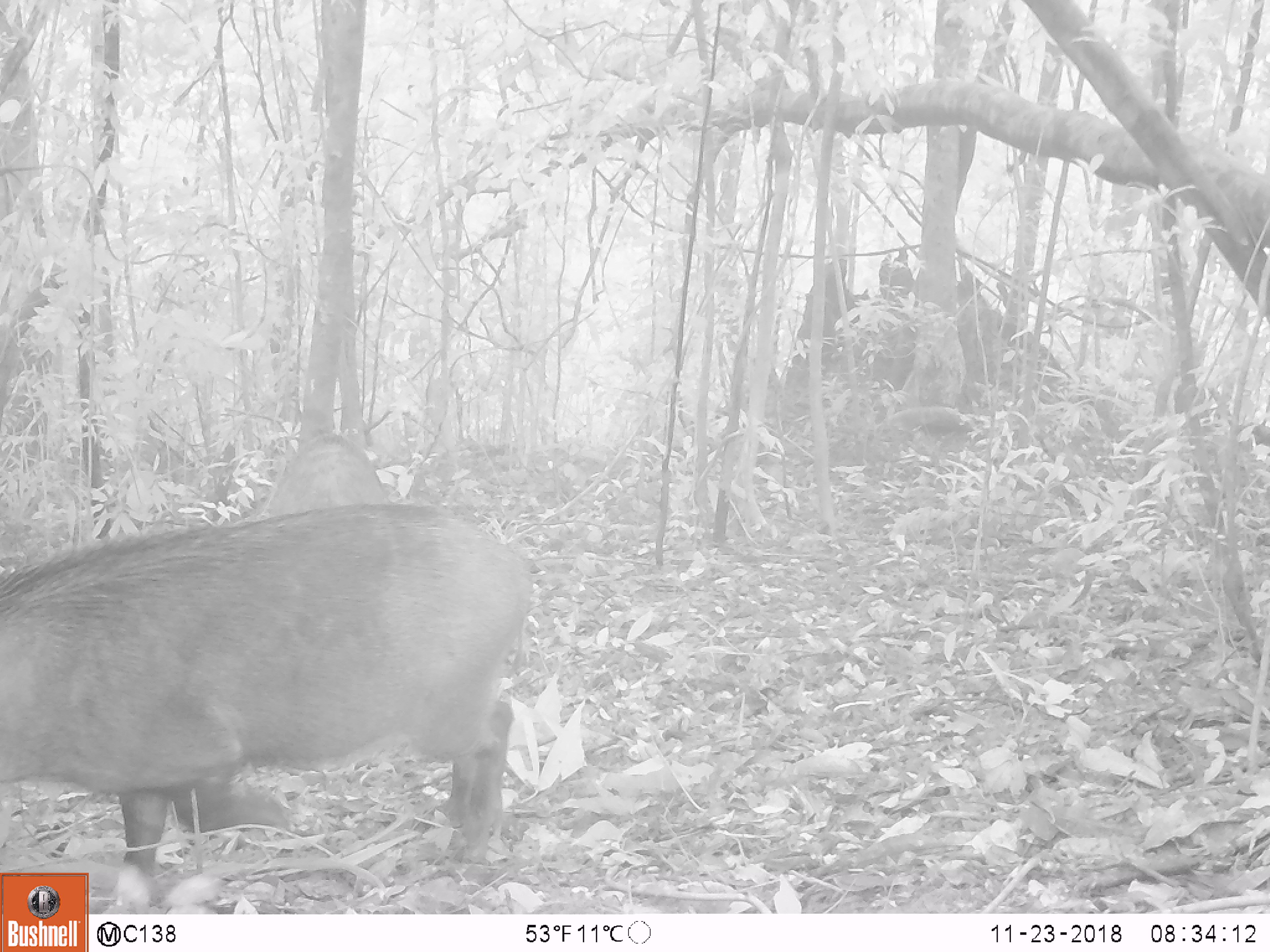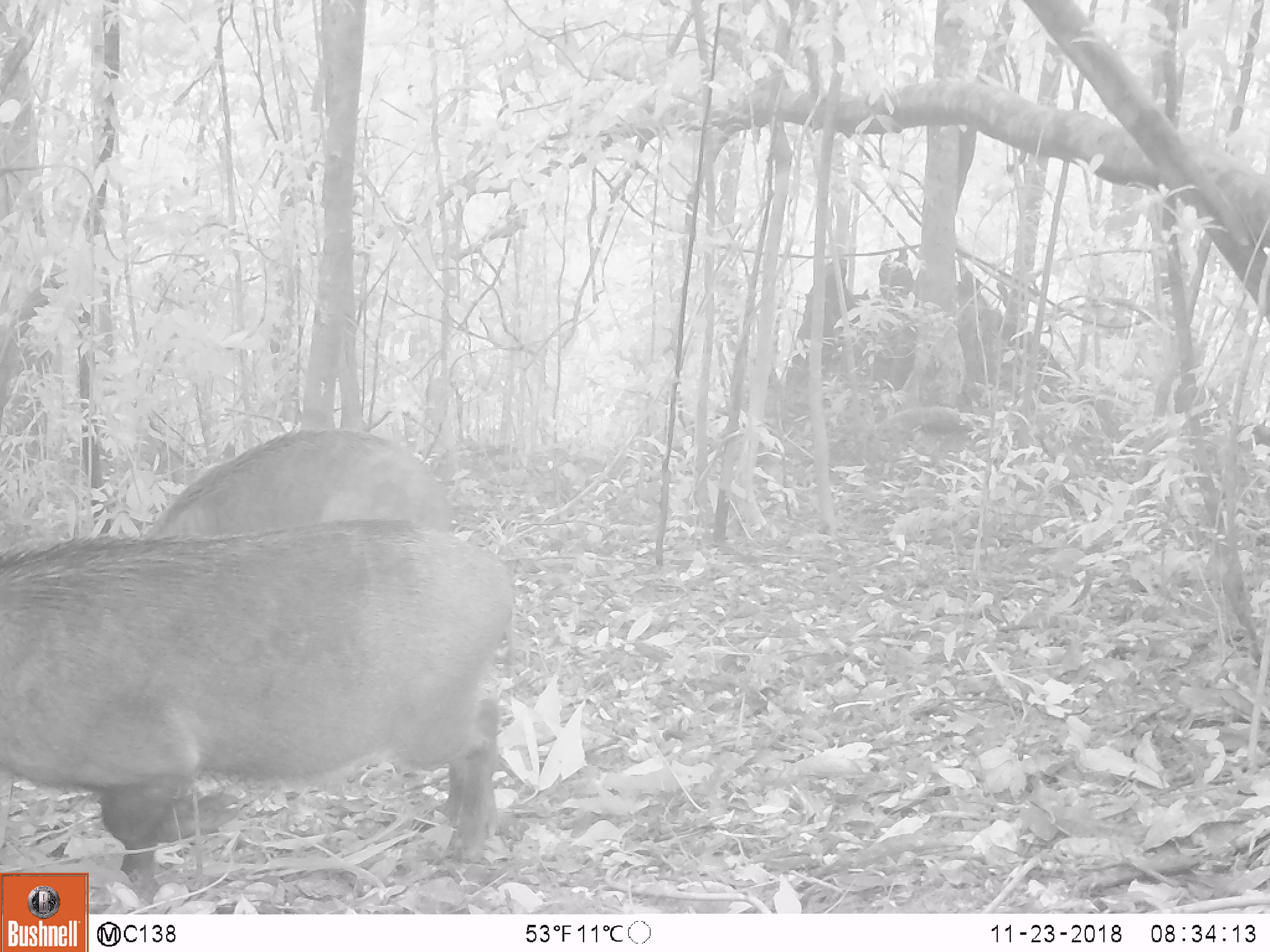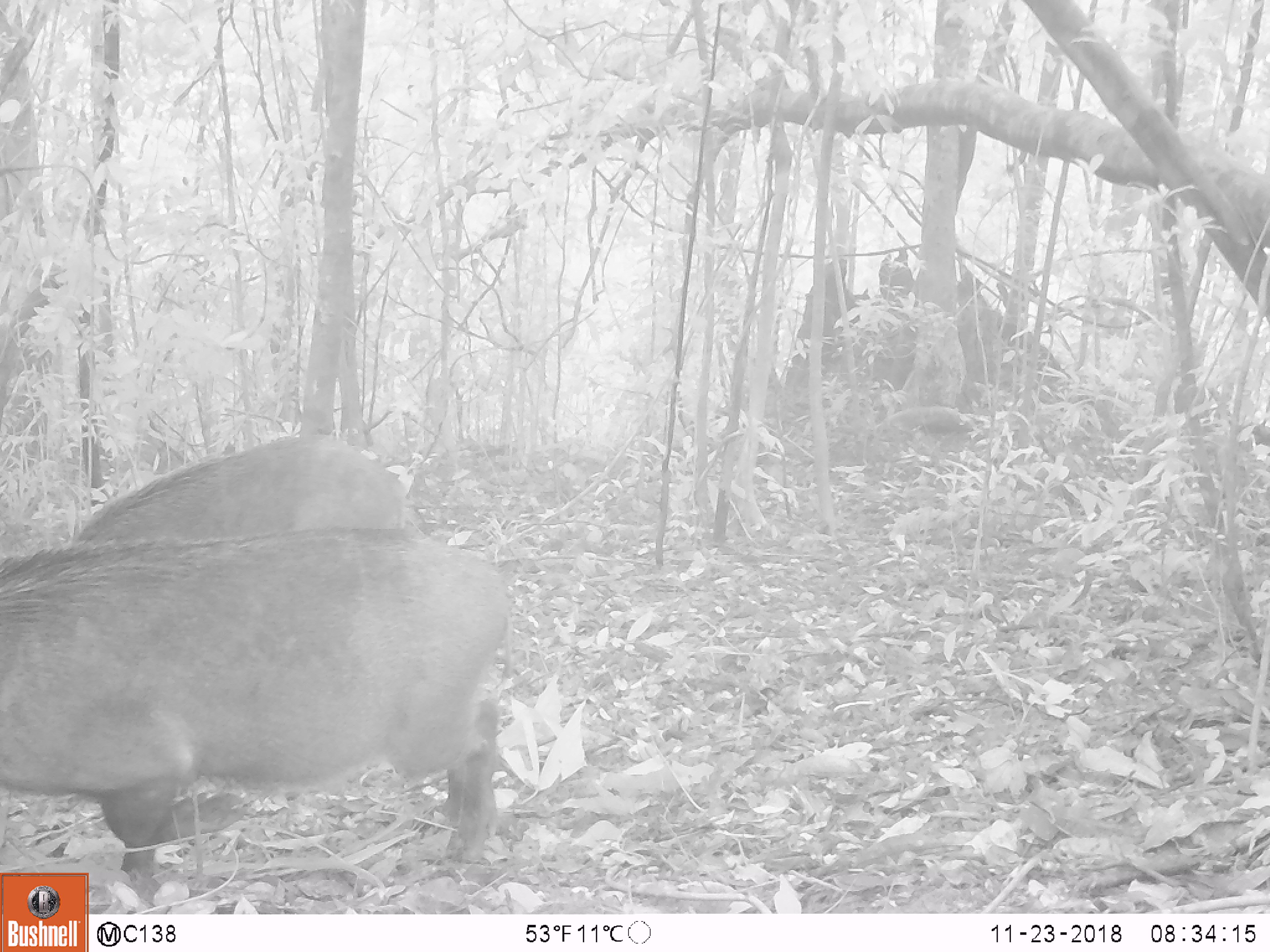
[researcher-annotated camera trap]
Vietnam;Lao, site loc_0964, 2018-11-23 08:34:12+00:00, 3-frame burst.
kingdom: Animalia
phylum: Chordata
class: Mammalia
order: Artiodactyla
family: Suidae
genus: Sus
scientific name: Sus scrofa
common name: eurasian wild pig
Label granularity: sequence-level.